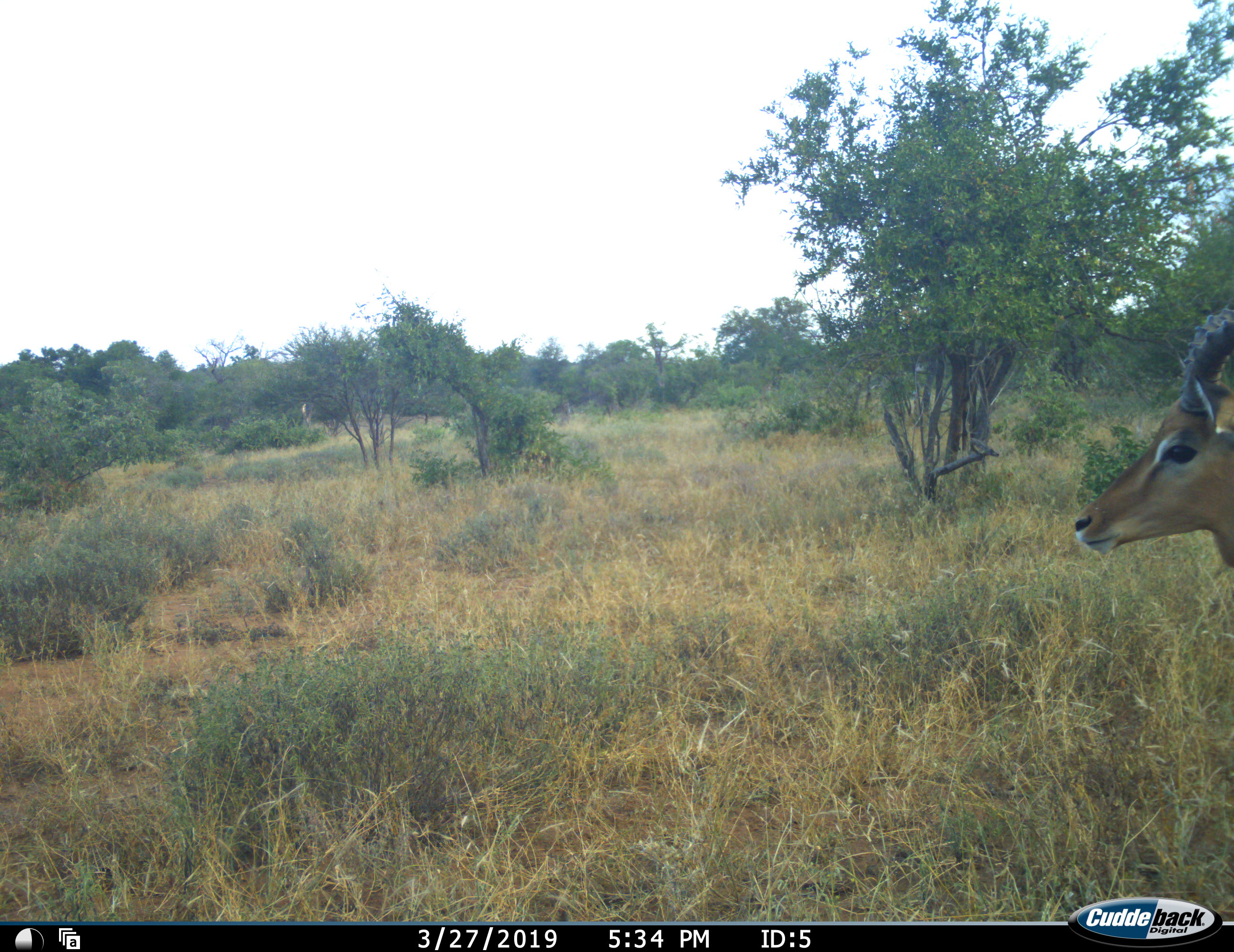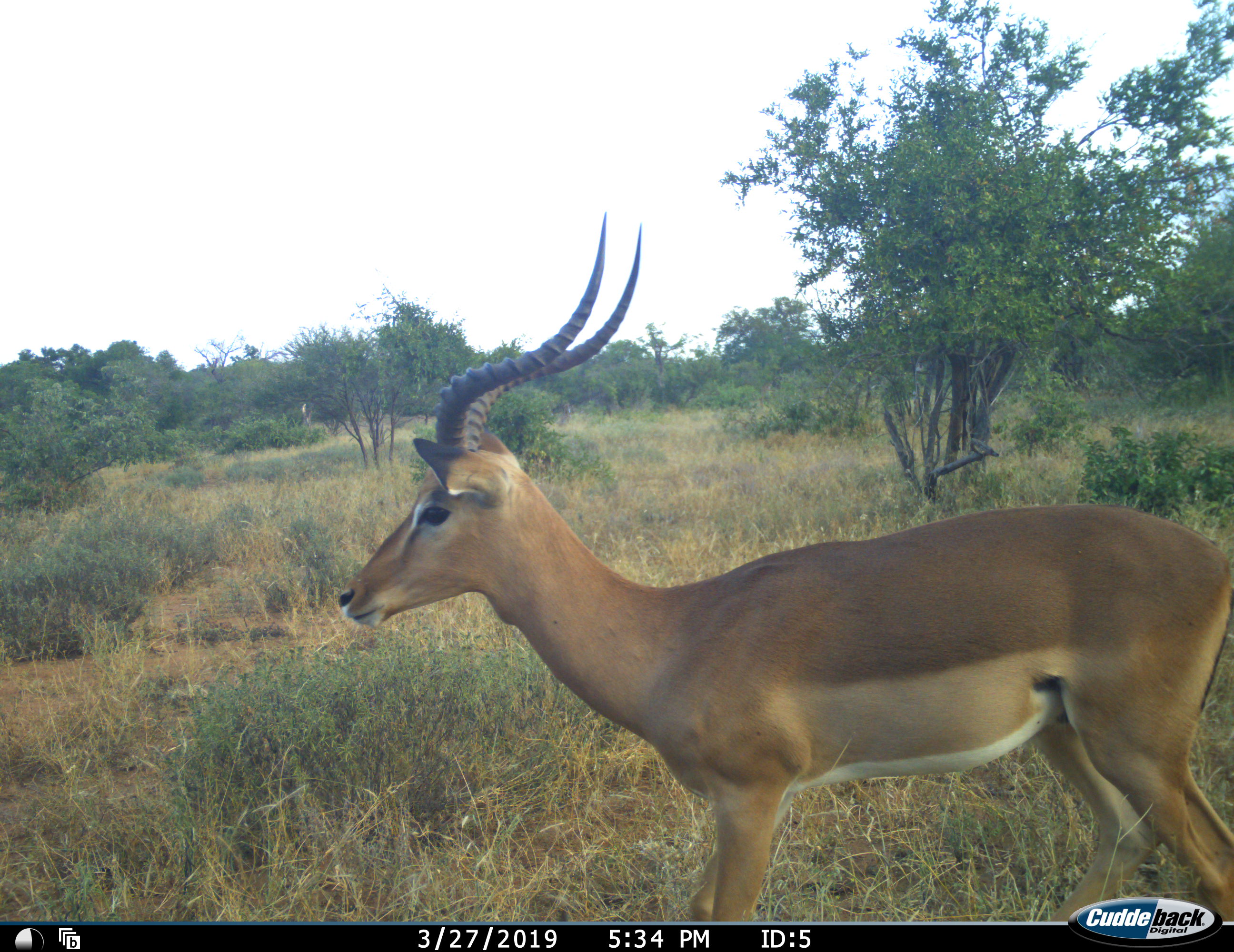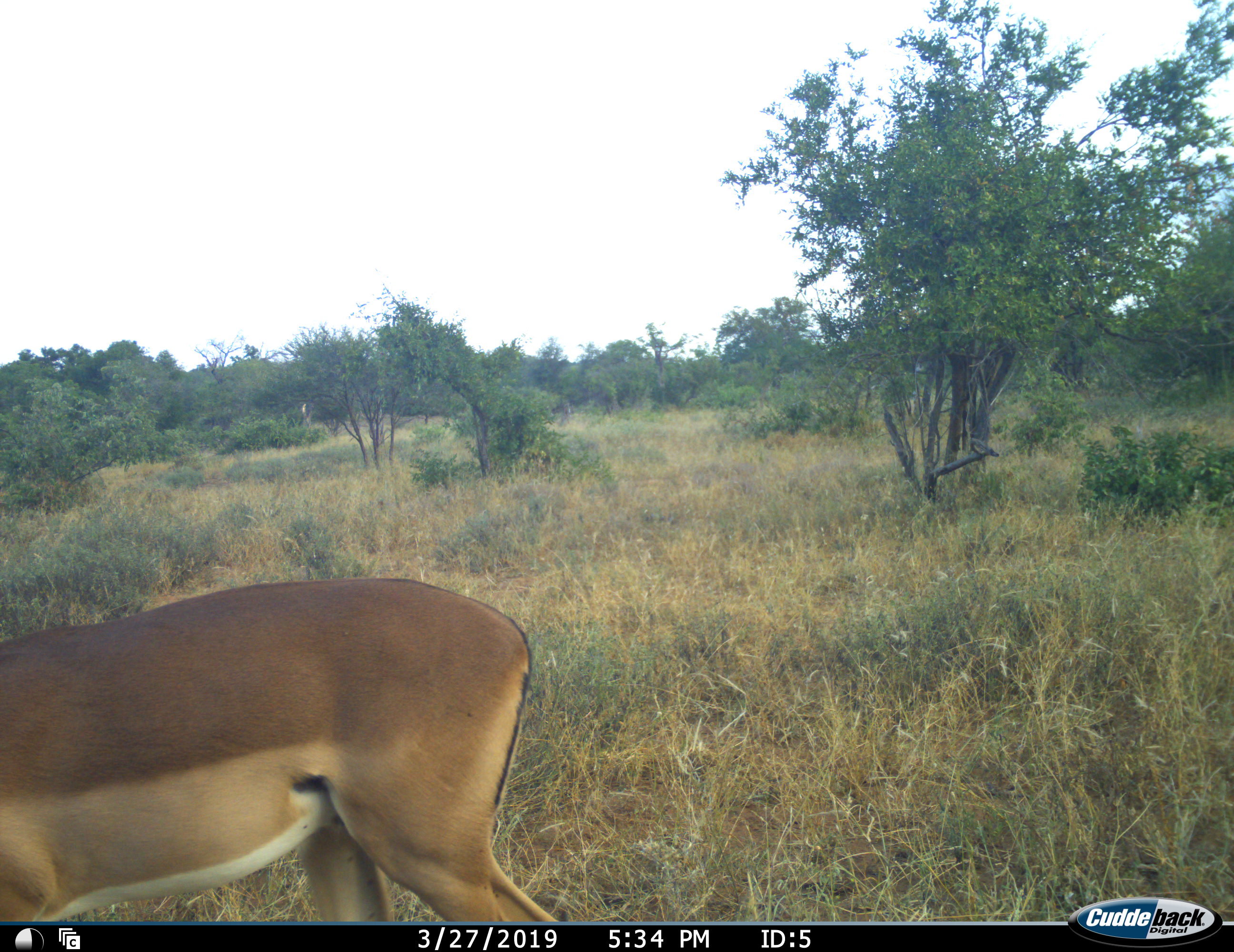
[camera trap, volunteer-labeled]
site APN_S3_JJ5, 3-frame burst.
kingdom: Animalia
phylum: Chordata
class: Mammalia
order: Artiodactyla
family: Bovidae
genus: Aepyceros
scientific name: Aepyceros melampus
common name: impala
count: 1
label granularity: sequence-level